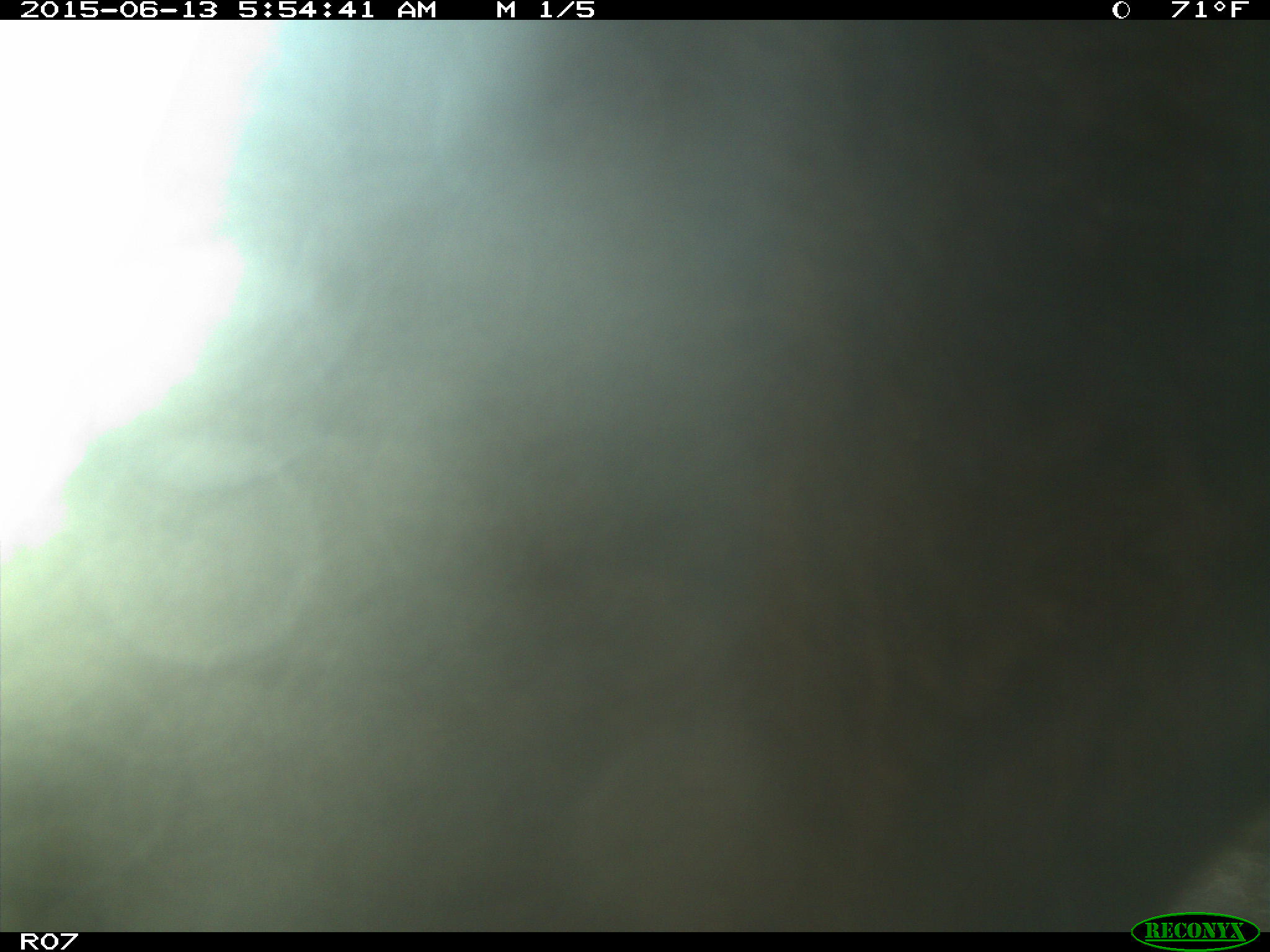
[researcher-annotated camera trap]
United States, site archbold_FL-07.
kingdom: Animalia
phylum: Chordata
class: Mammalia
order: Artiodactyla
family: Bovidae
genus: Bos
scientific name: Bos taurus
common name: domestic cow